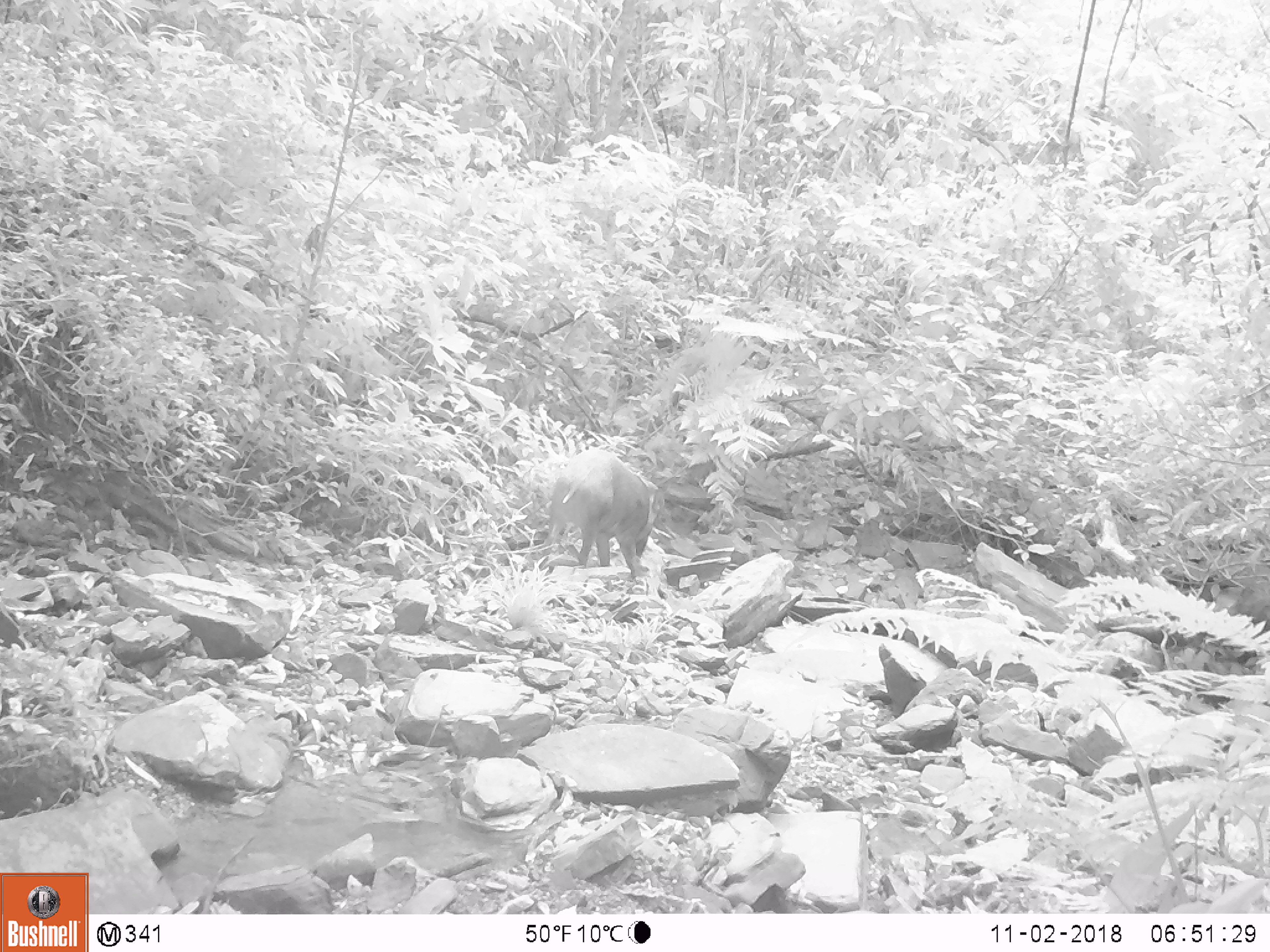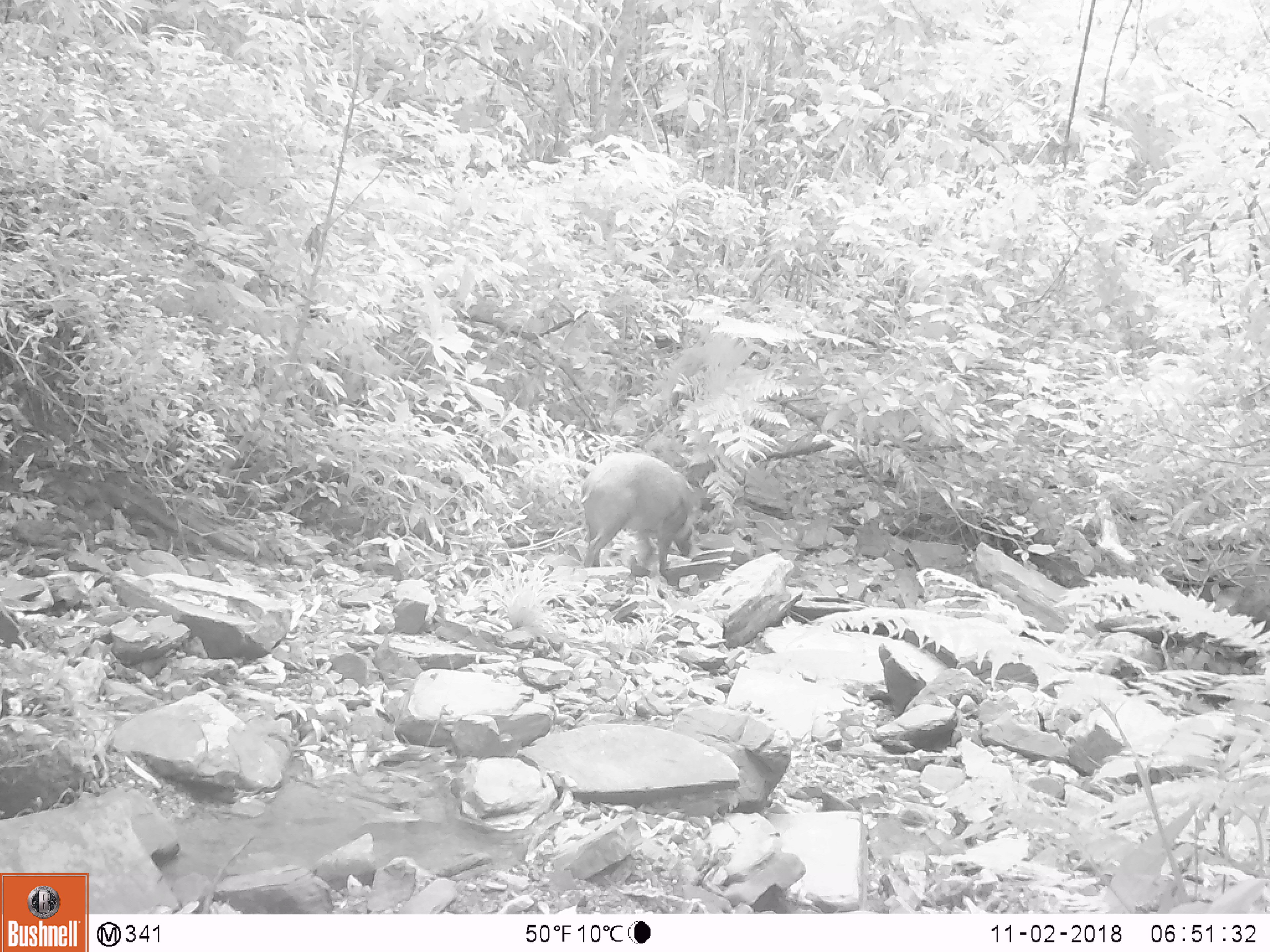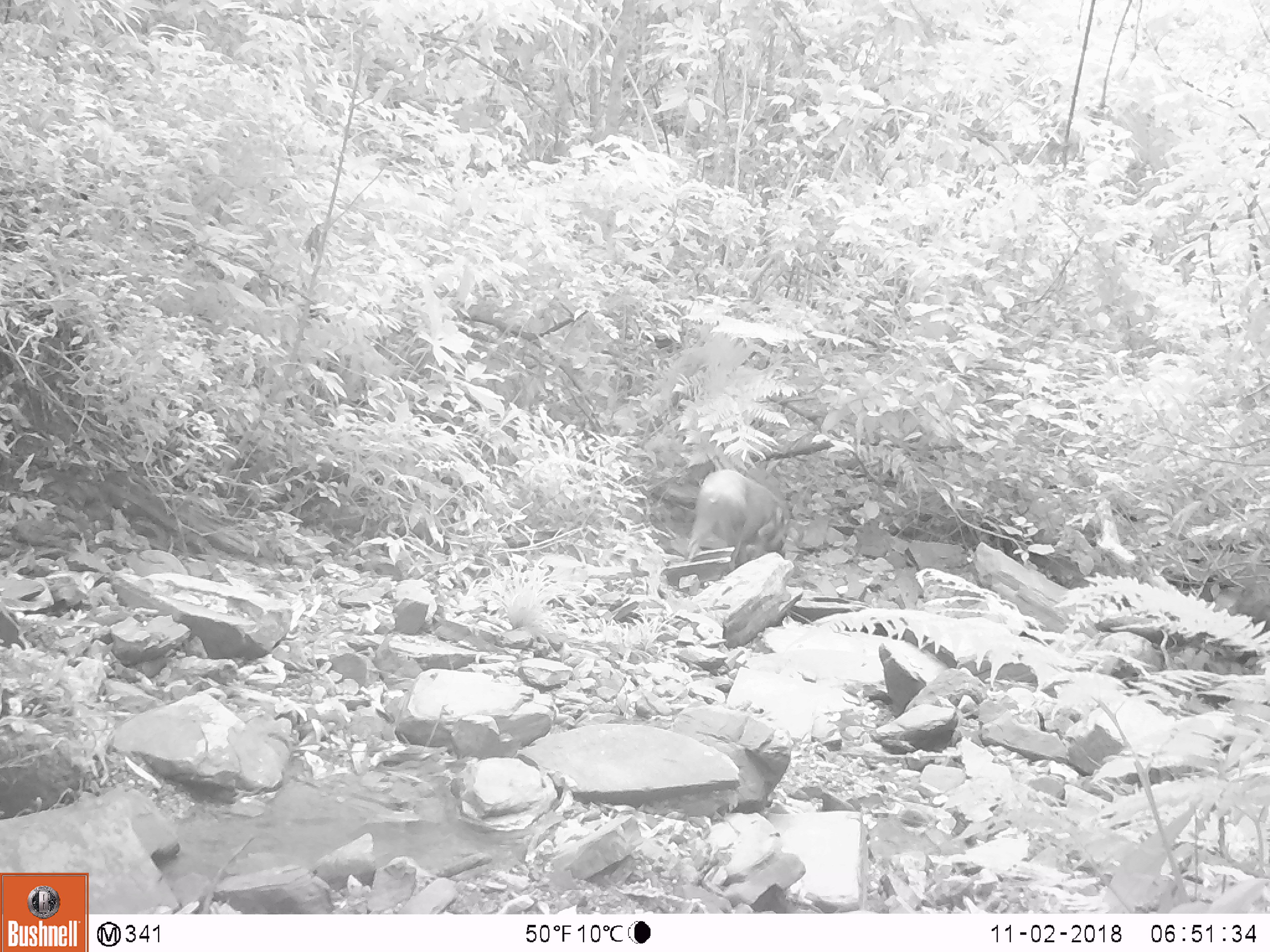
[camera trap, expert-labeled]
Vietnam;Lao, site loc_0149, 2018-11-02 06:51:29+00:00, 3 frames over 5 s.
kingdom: Animalia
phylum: Chordata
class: Mammalia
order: Artiodactyla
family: Suidae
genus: Sus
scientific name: Sus scrofa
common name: eurasian wild pig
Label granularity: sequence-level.